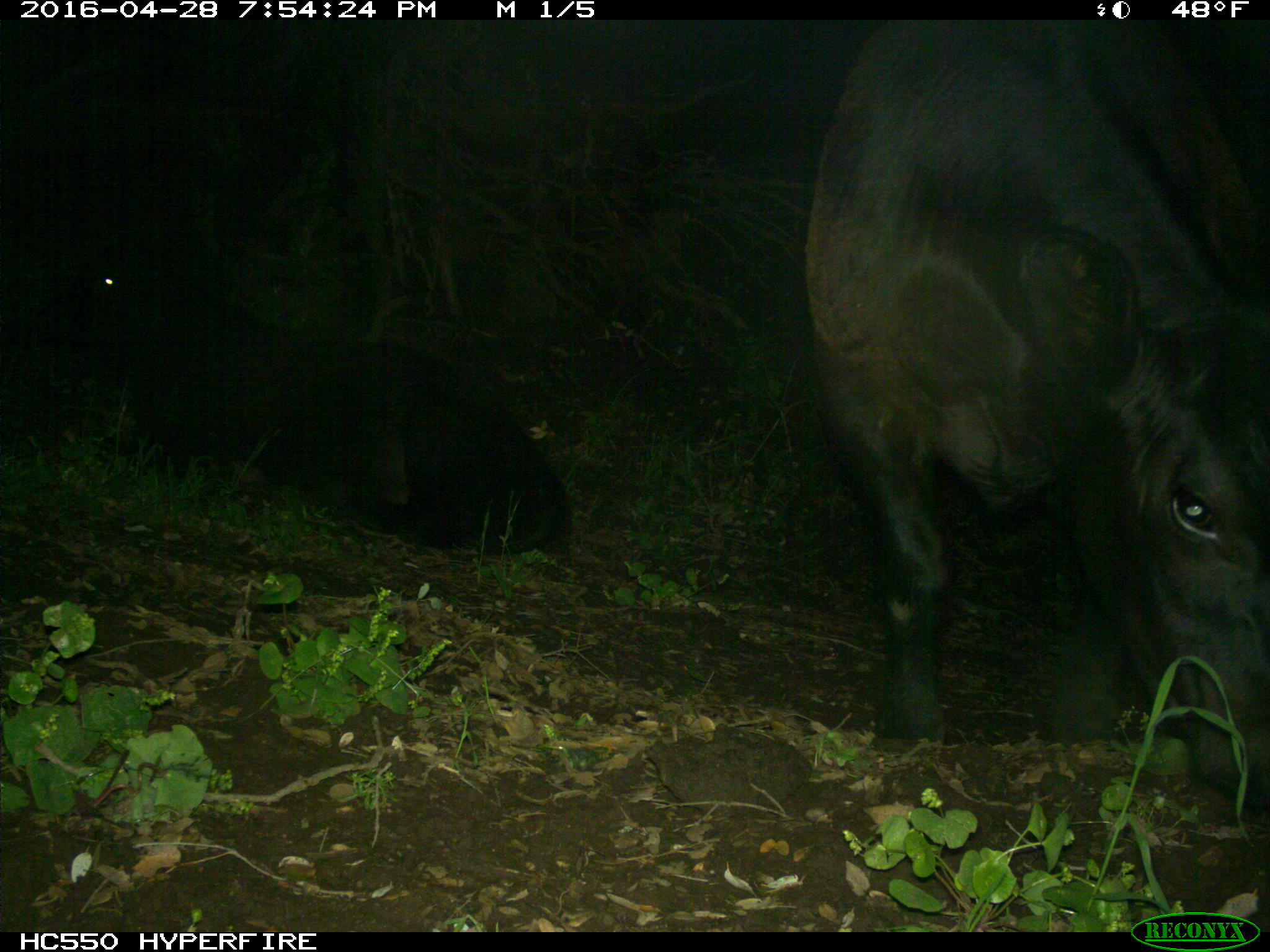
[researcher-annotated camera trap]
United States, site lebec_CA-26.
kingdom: Animalia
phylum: Chordata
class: Mammalia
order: Artiodactyla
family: Bovidae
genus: Bos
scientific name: Bos taurus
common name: domestic cow